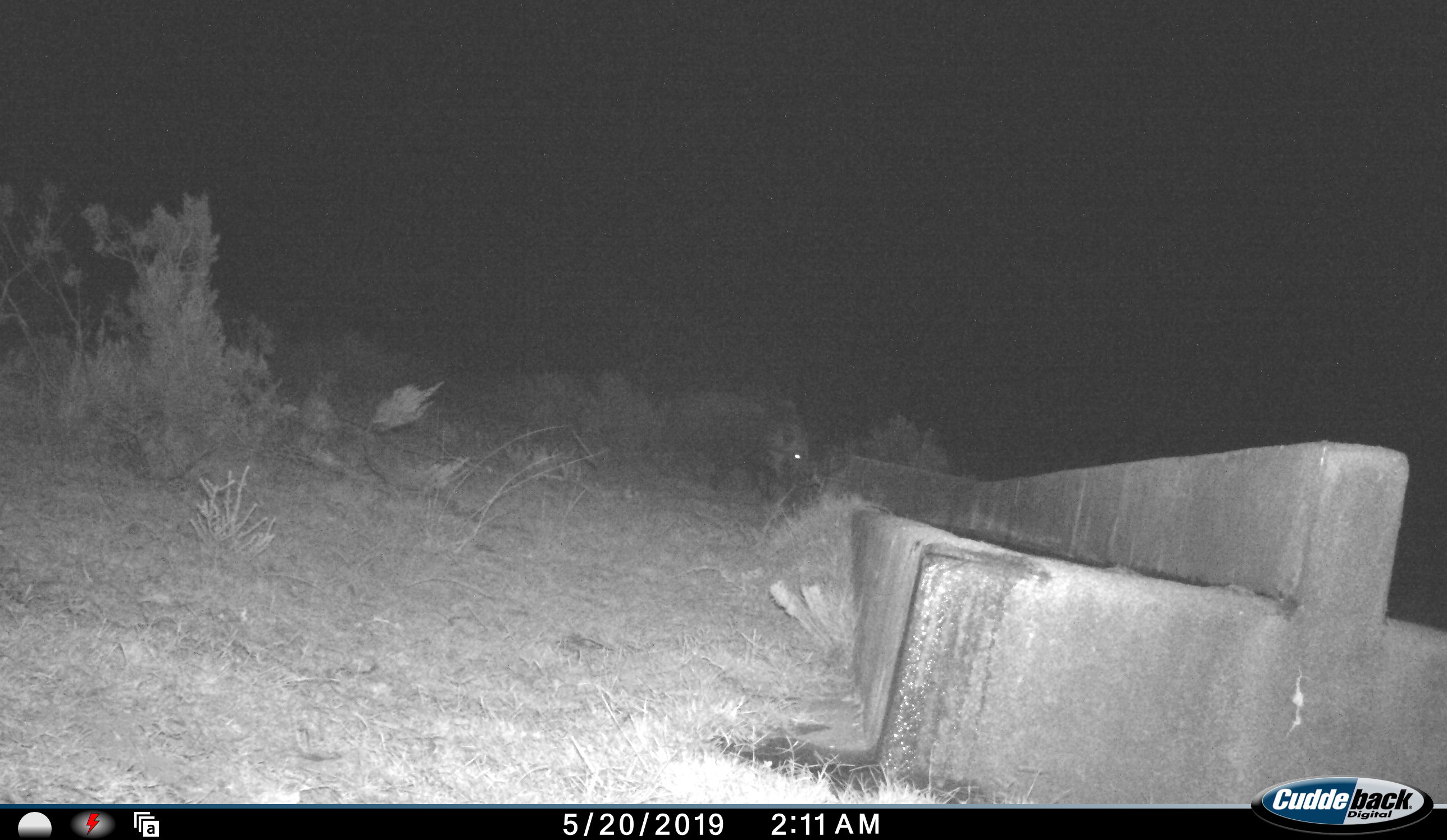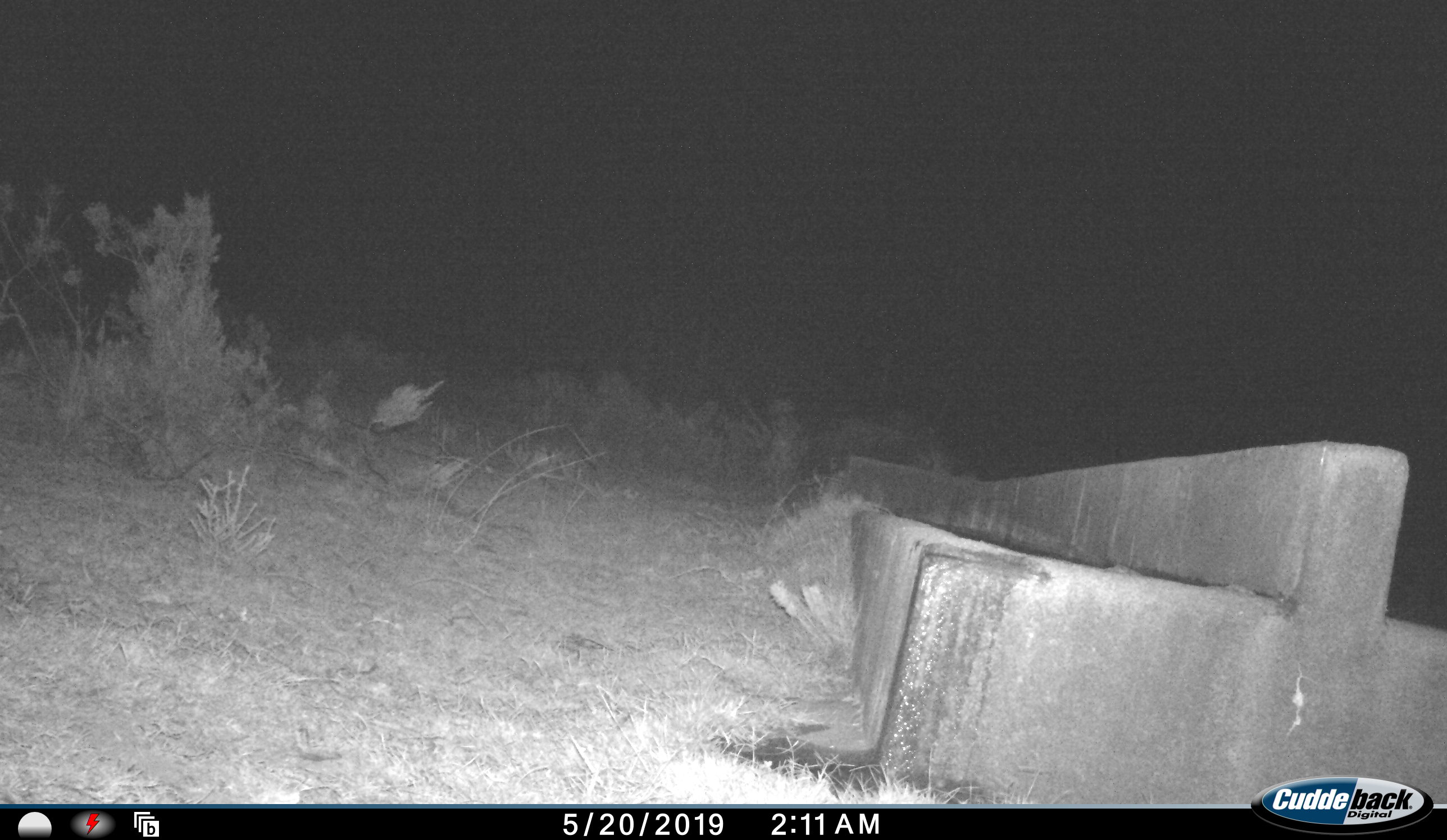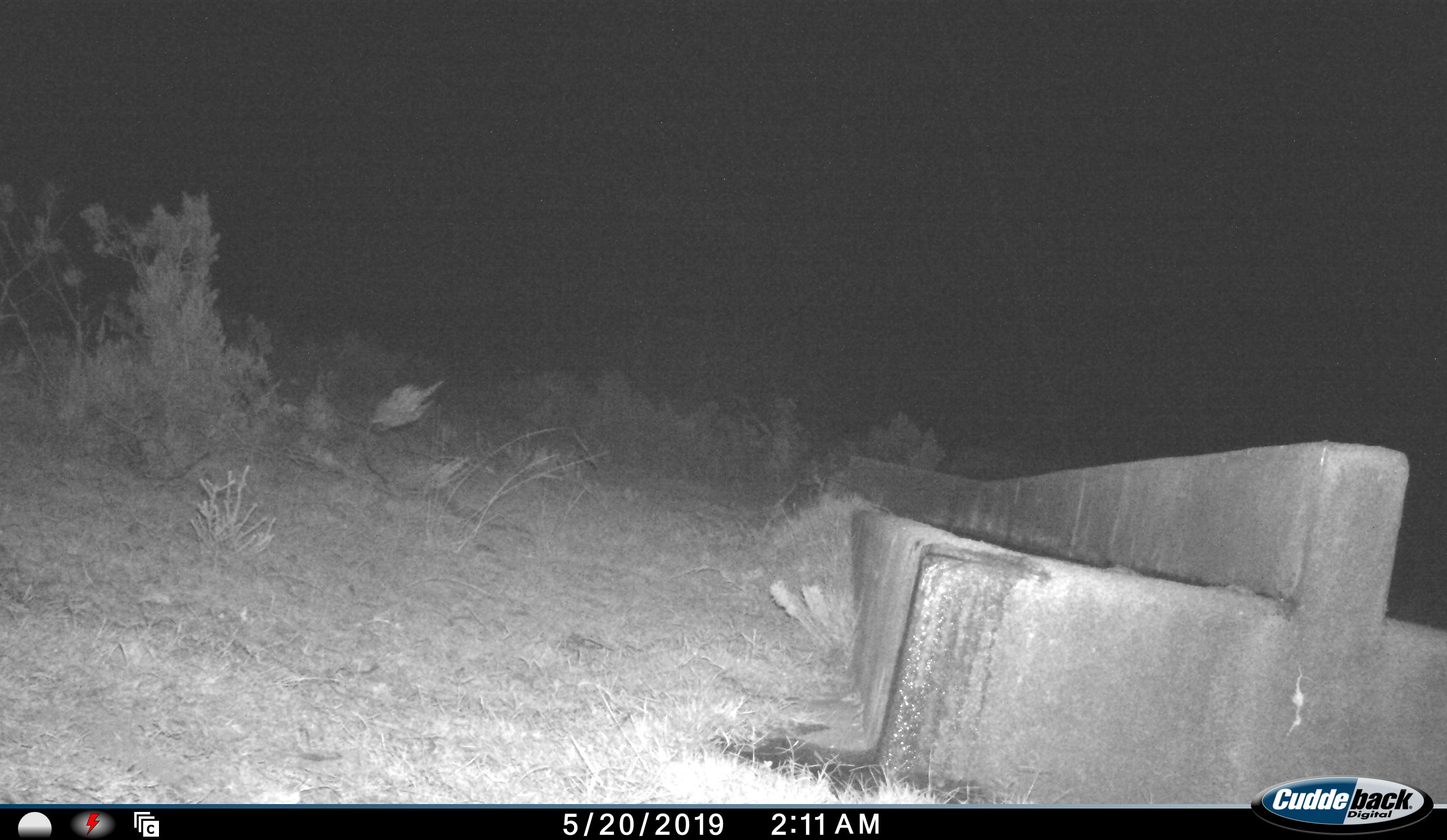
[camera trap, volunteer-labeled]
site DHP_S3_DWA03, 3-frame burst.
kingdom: Animalia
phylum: Chordata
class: Mammalia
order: Artiodactyla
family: Suidae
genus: Potamochoerus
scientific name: Potamochoerus larvatus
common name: bushpig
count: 1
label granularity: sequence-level